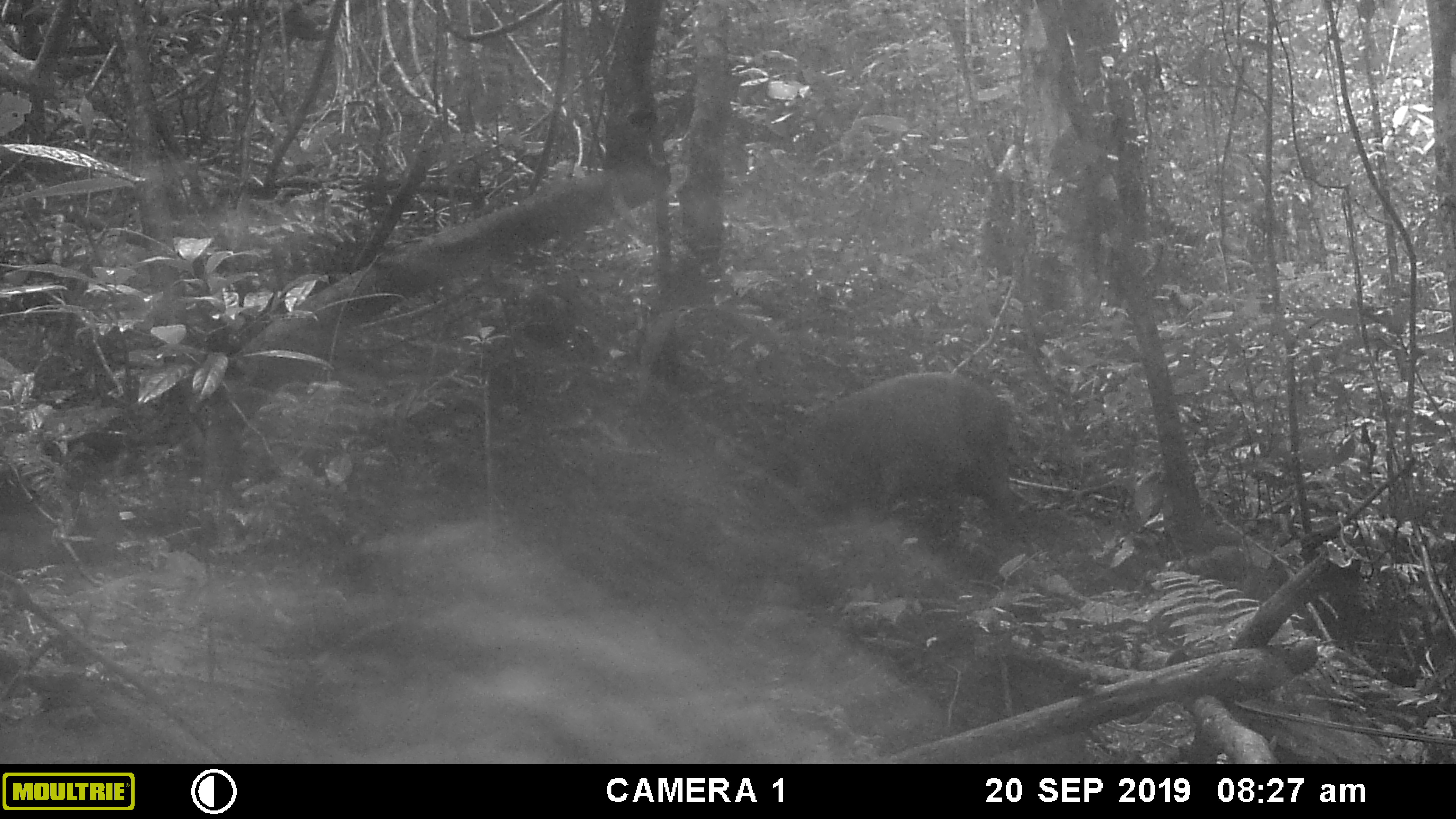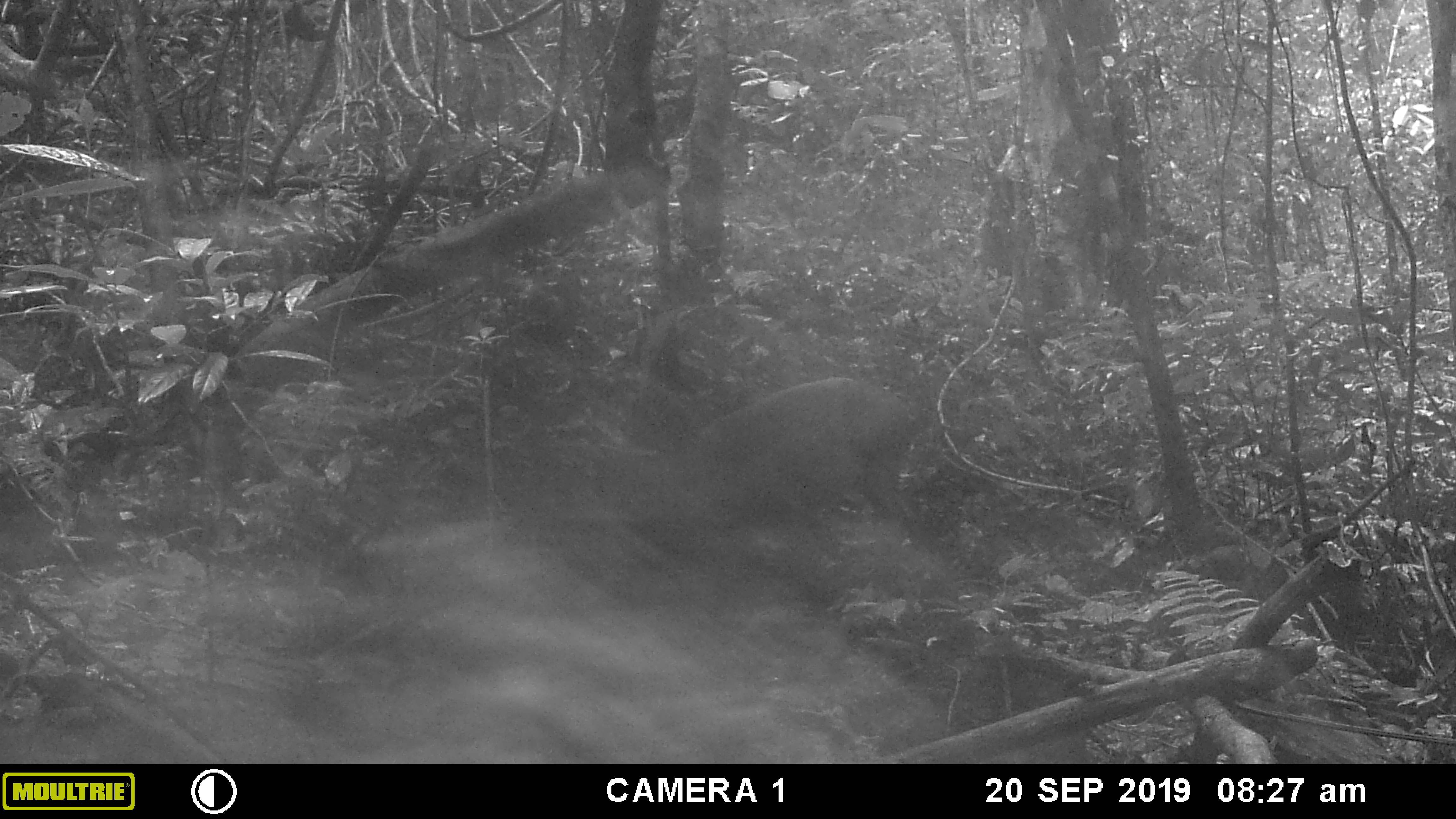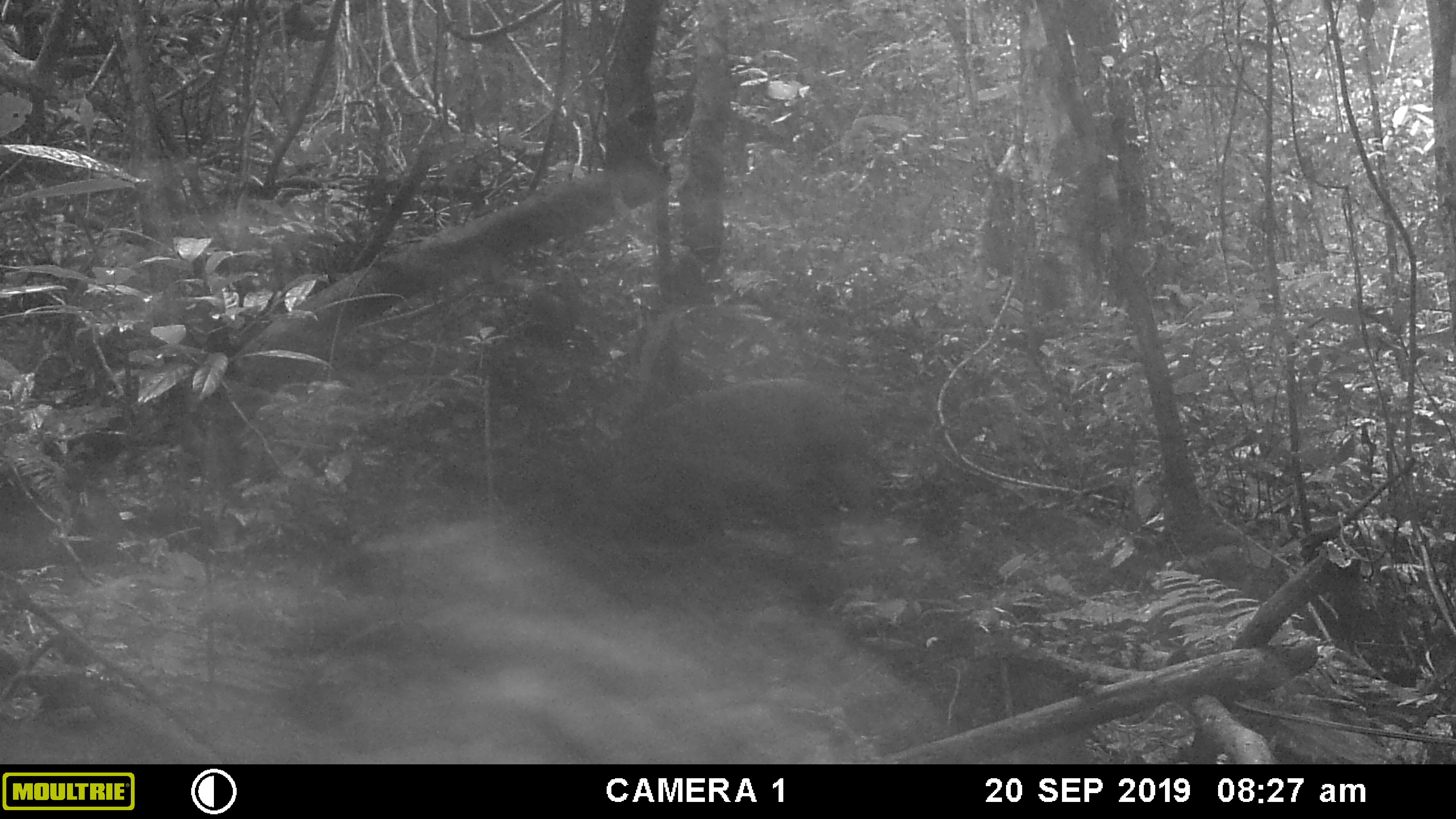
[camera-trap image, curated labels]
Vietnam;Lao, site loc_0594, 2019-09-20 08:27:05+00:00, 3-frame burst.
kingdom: Animalia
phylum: Chordata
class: Mammalia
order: Artiodactyla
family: Suidae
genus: Sus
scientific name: Sus scrofa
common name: eurasian wild pig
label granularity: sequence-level